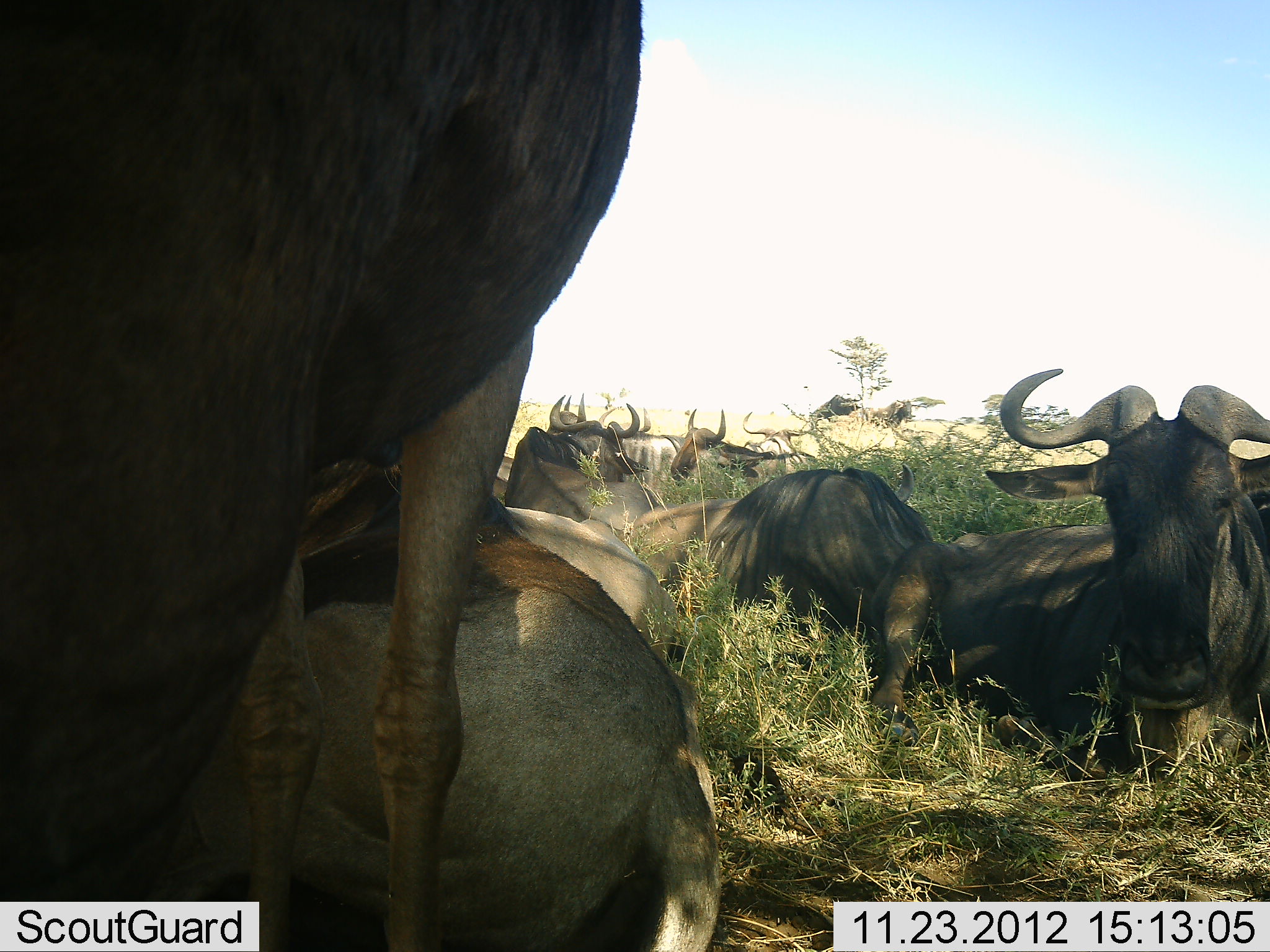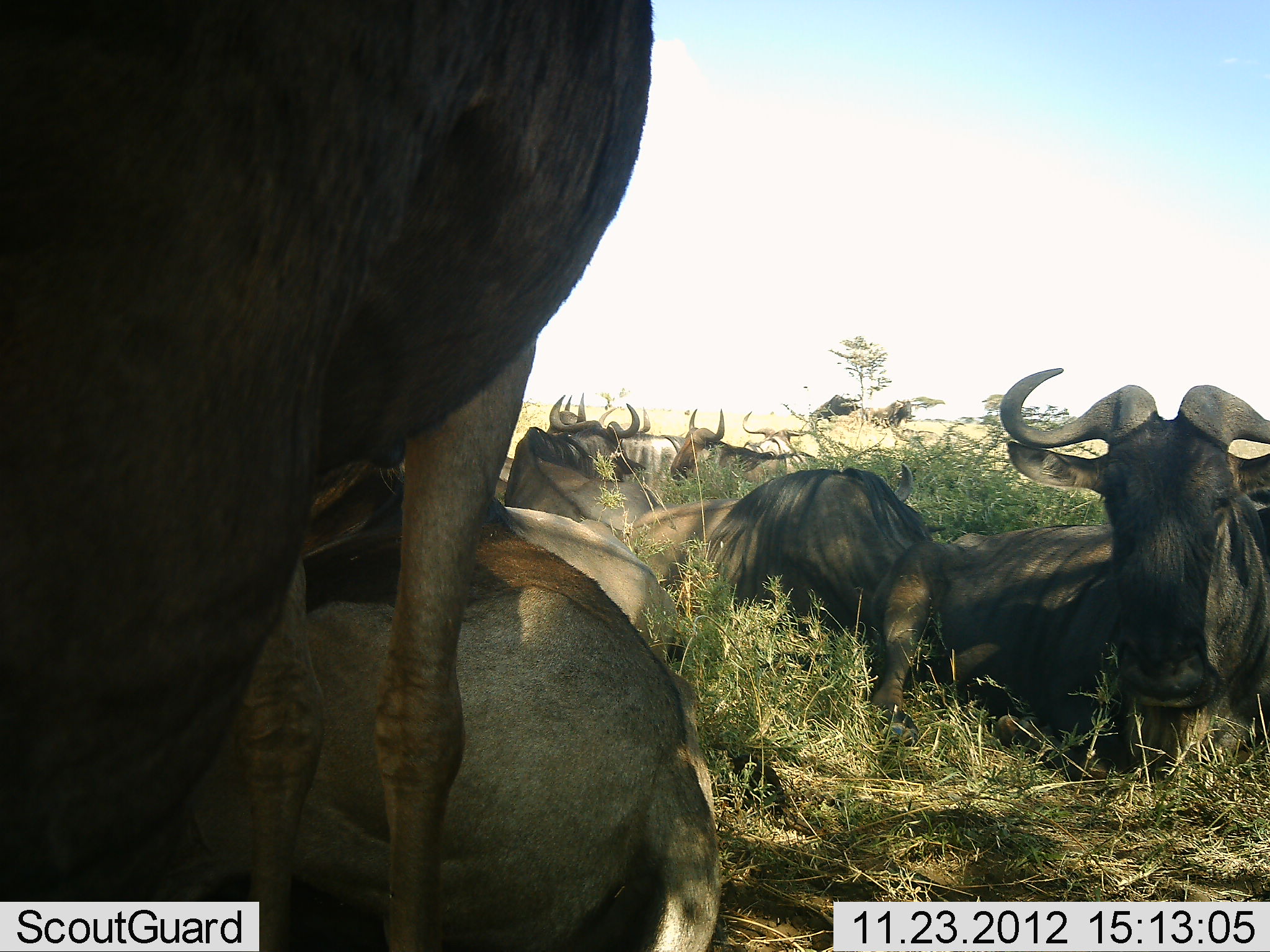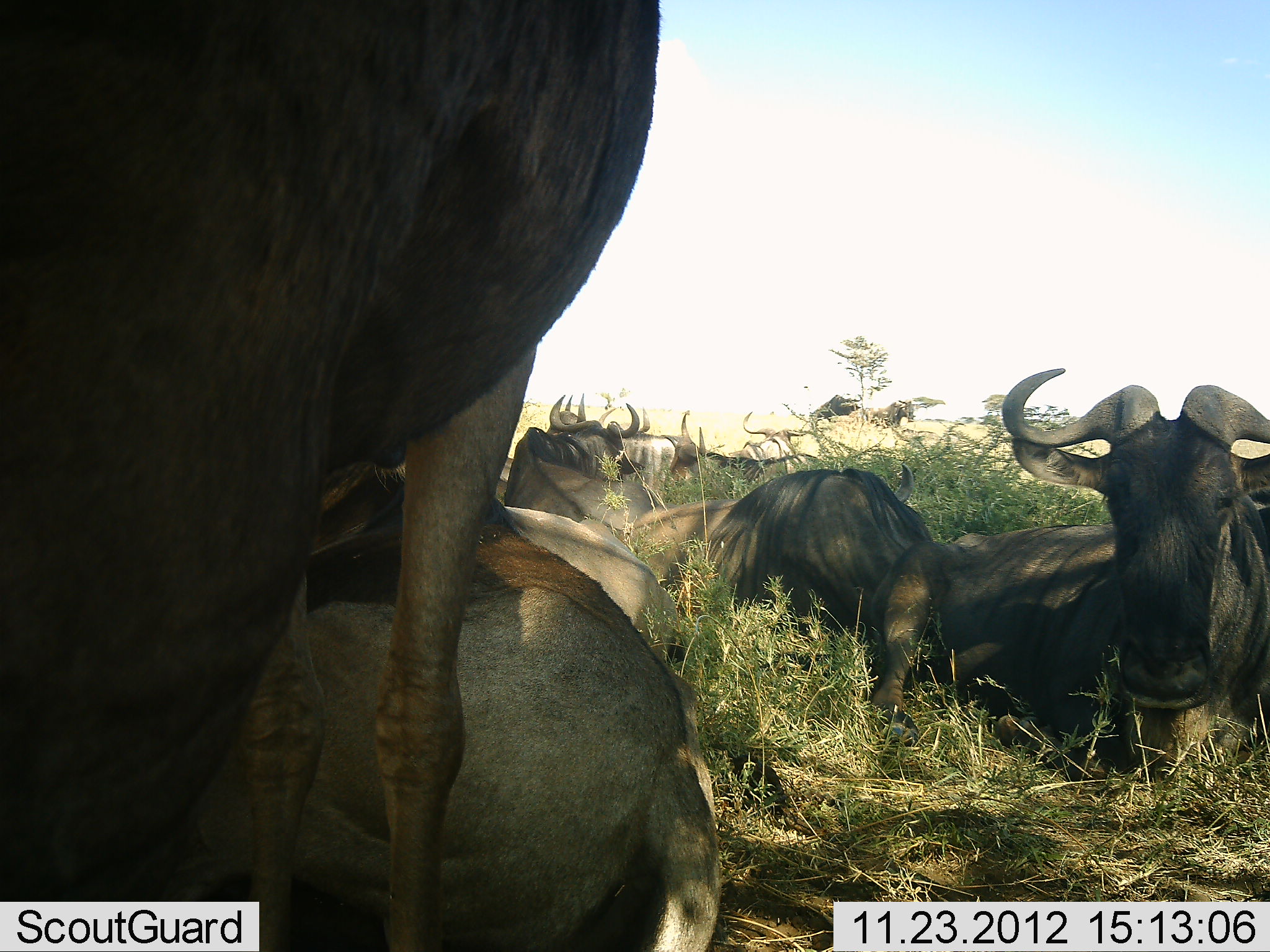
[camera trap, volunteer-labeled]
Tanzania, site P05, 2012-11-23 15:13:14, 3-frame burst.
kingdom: Animalia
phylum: Chordata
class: Mammalia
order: Artiodactyla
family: Bovidae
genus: Connochaetes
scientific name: Connochaetes taurinus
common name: blue wildebeest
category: wildebeest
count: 11-50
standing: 70%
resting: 100%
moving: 0%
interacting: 0%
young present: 0%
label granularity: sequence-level